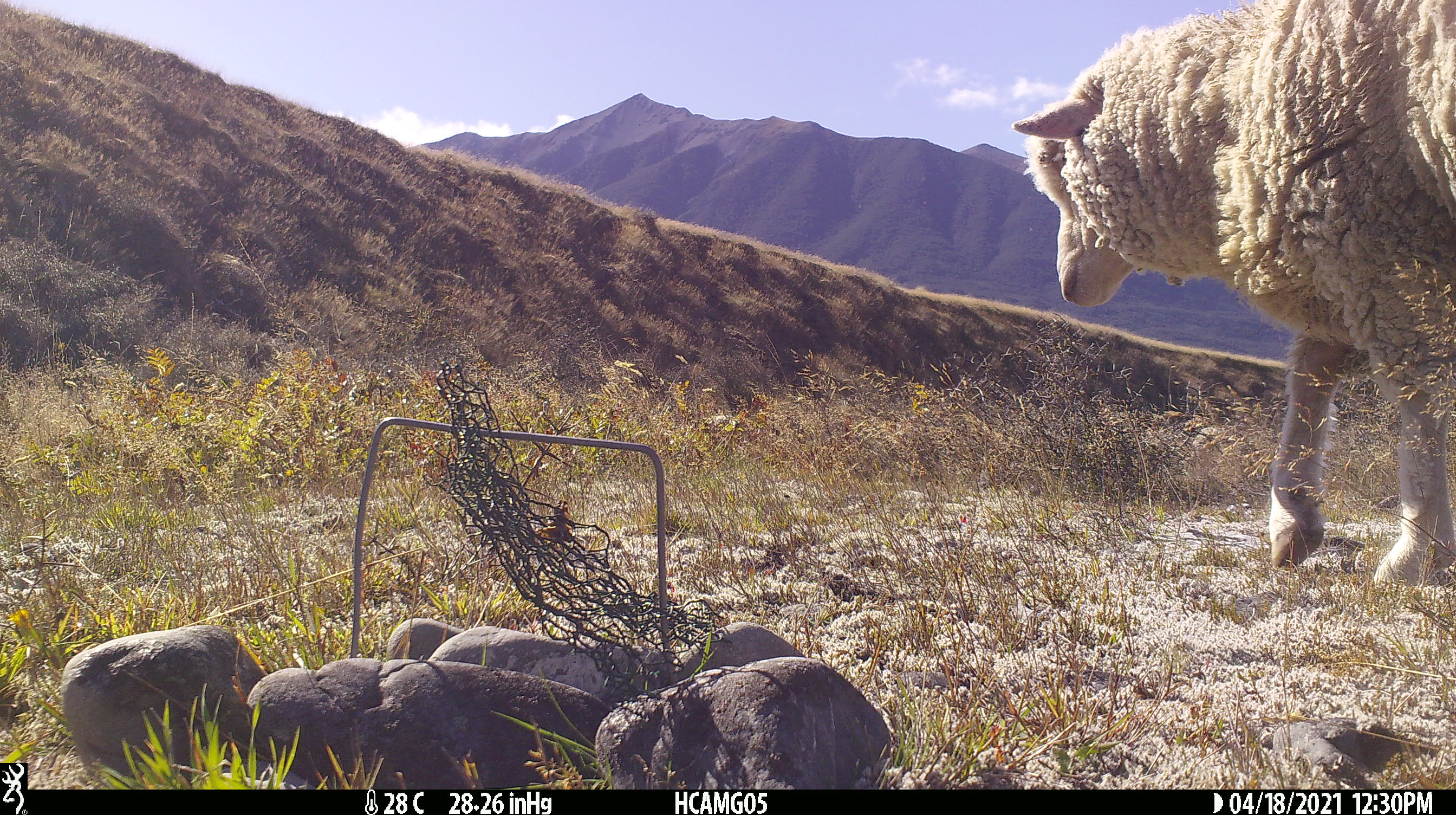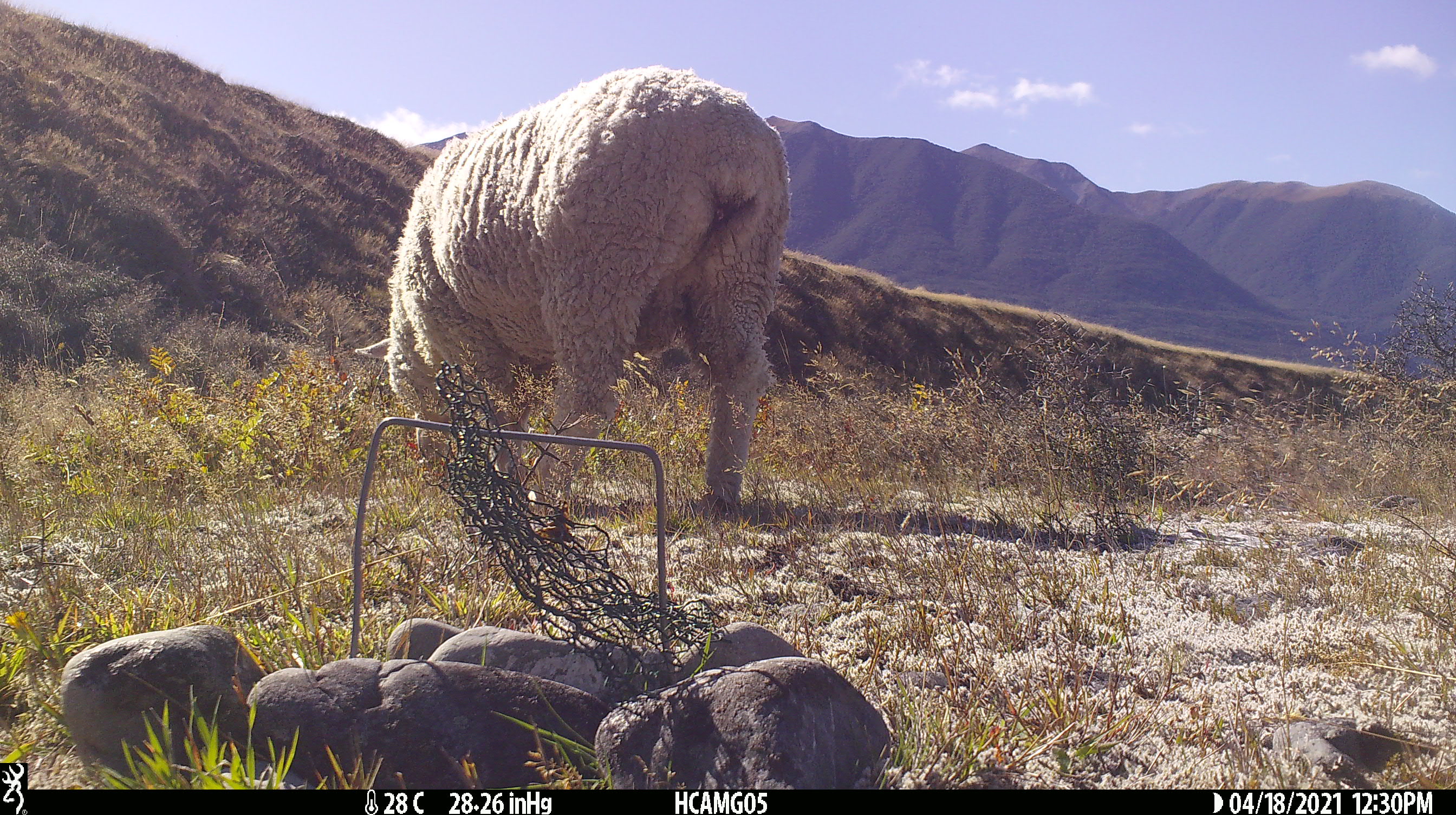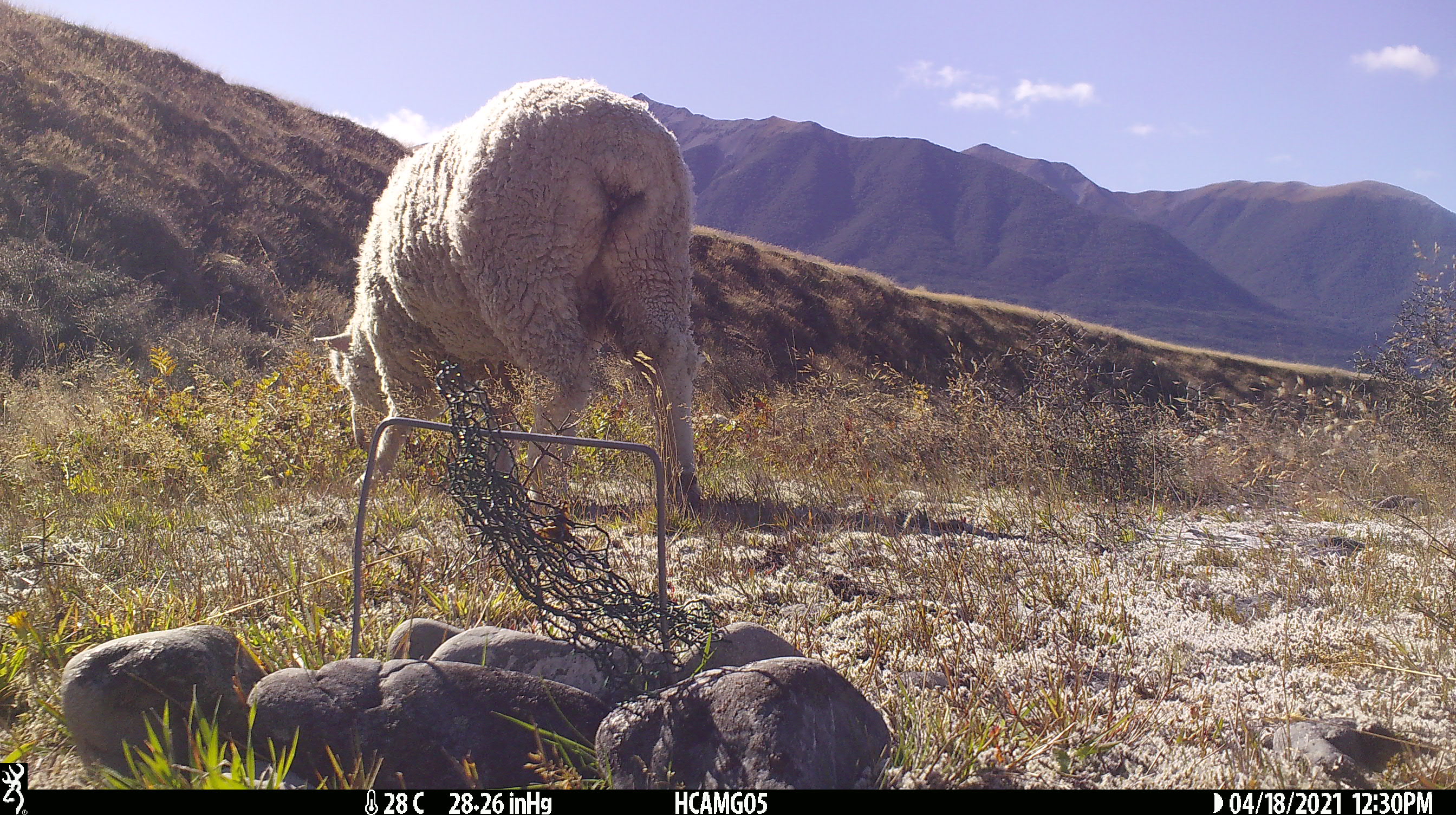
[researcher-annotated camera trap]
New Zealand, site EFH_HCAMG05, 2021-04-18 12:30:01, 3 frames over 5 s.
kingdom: Animalia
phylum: Chordata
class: Mammalia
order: Artiodactyla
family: Bovidae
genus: Ovis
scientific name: Ovis aries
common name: domestic sheep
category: sheep